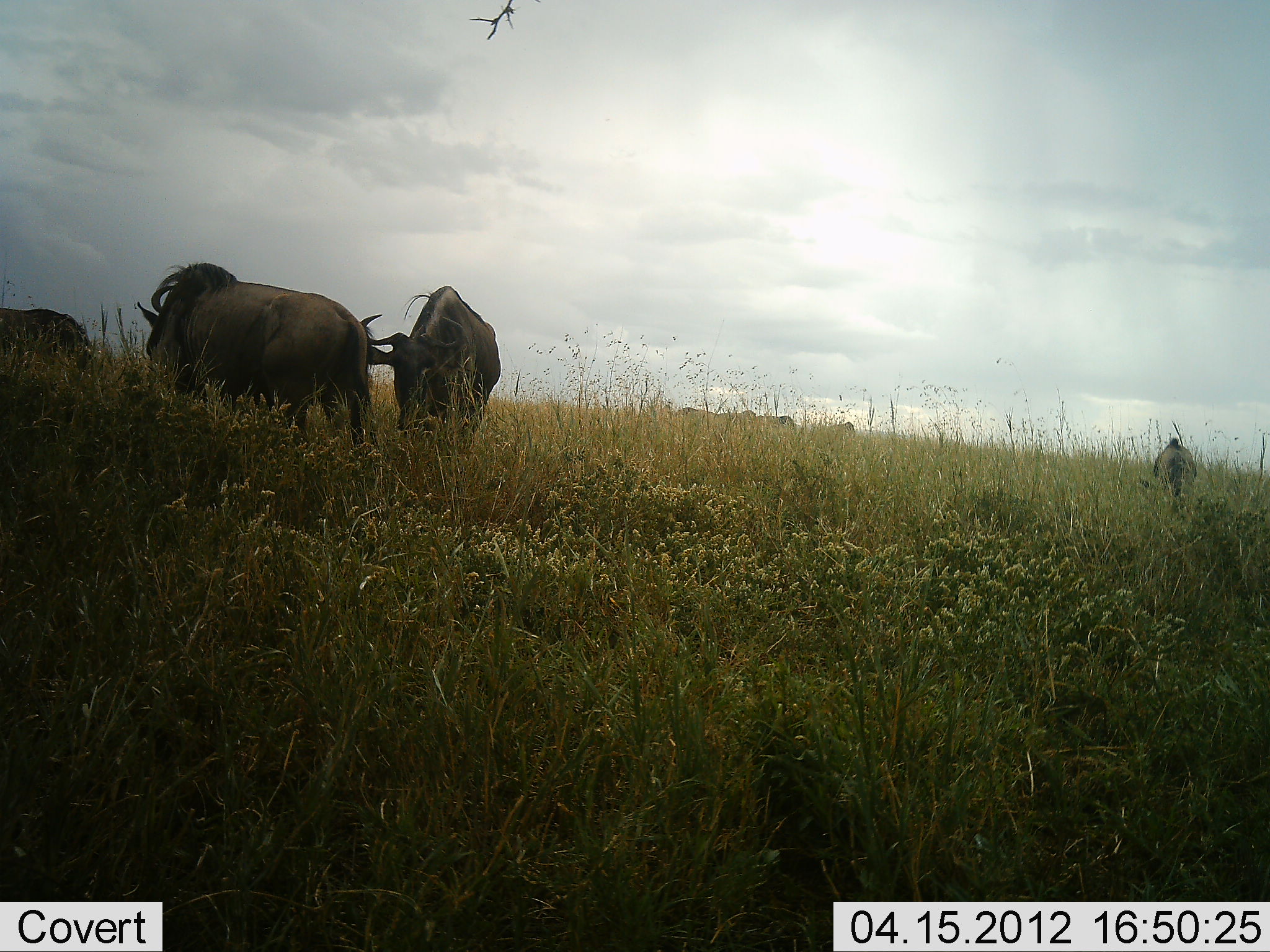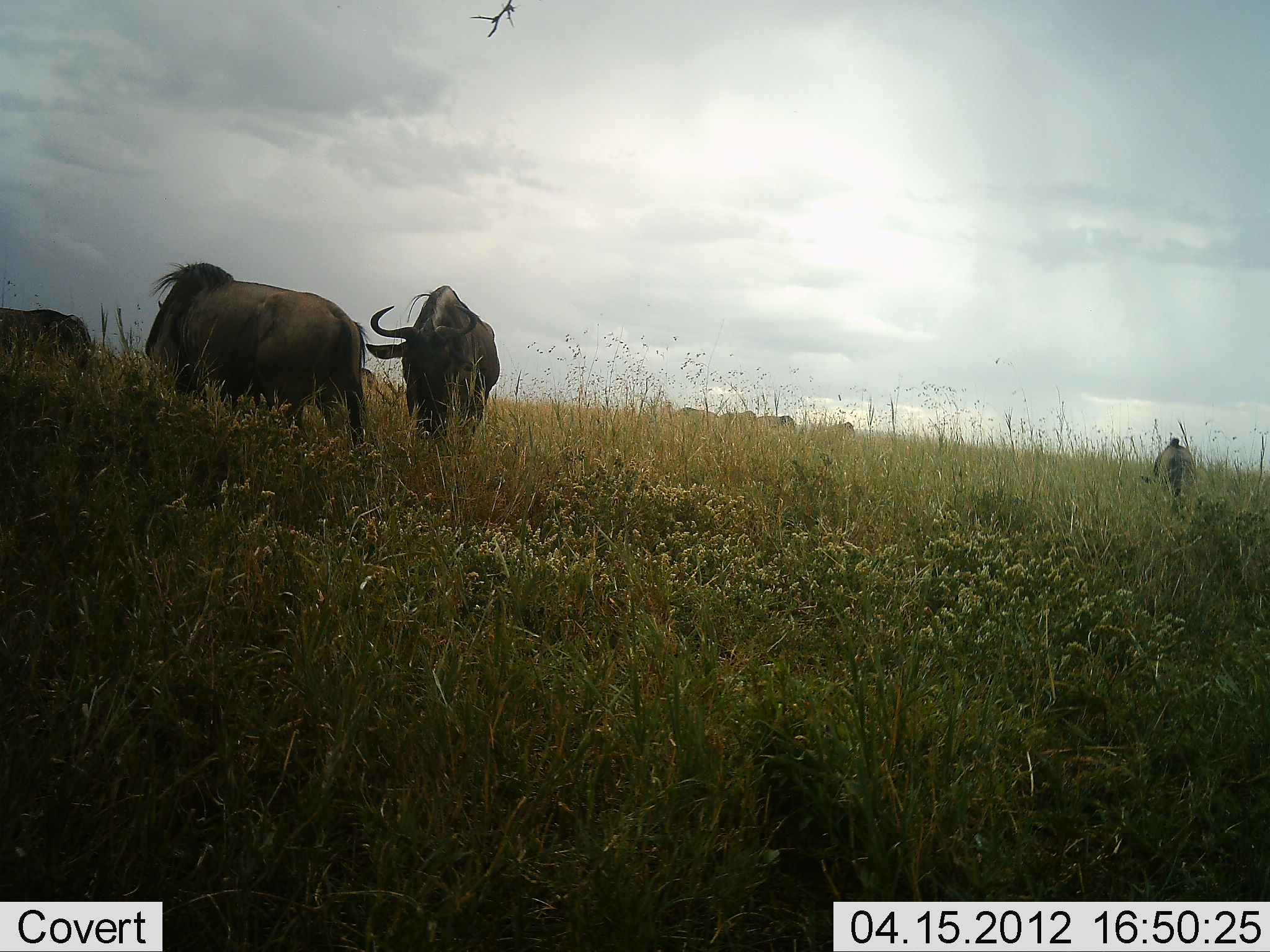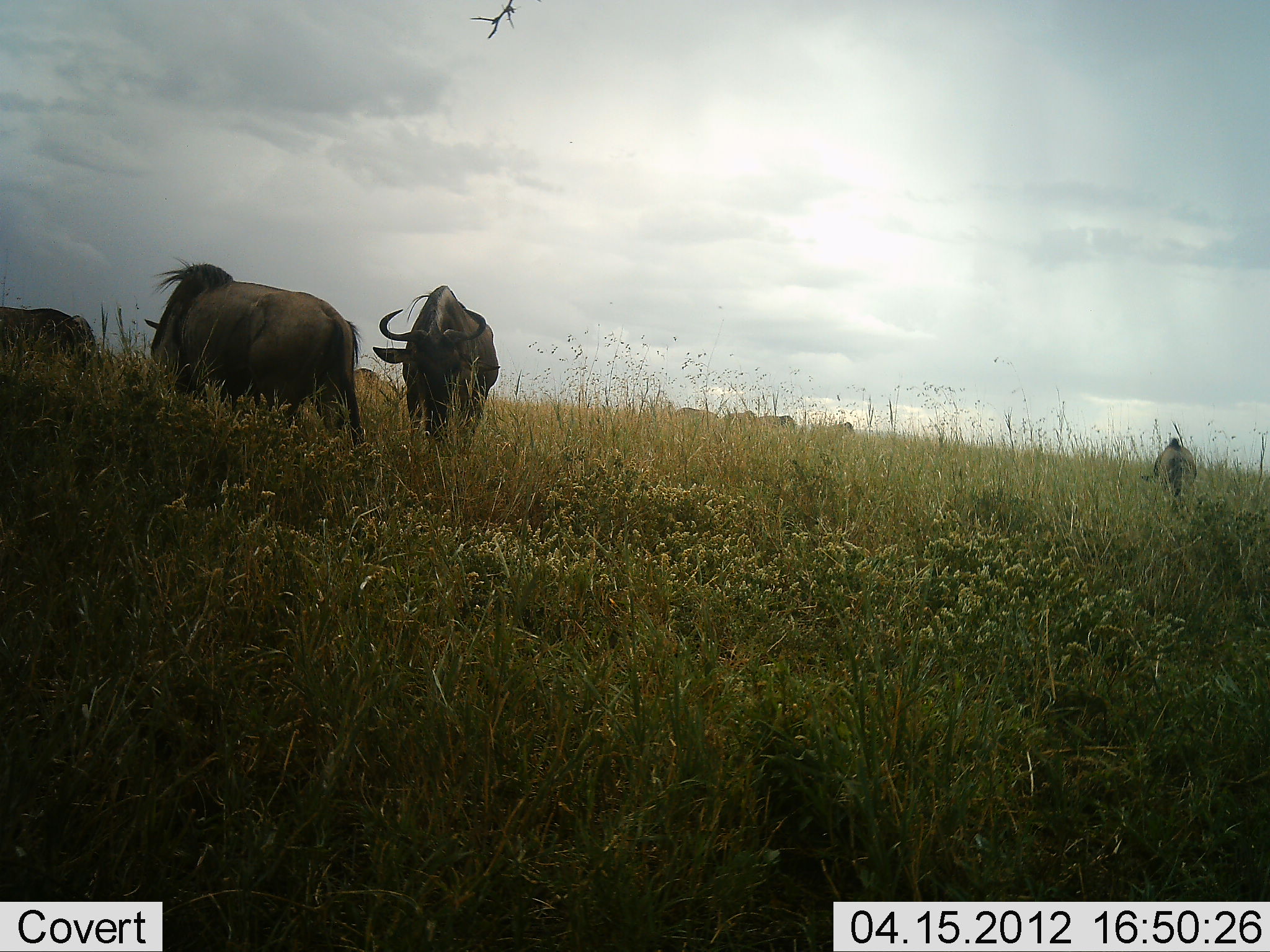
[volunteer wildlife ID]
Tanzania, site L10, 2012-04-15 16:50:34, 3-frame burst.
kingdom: Animalia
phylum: Chordata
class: Mammalia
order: Artiodactyla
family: Bovidae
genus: Connochaetes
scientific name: Connochaetes taurinus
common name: blue wildebeest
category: wildebeest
Wildebeest (blue wildebeest) (Connochaetes taurinus), count 4. Behavior (volunteer vote fractions): standing 41%, resting 0%, moving 0%, interacting 3%. Young present (vote fraction): 3%. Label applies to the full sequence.